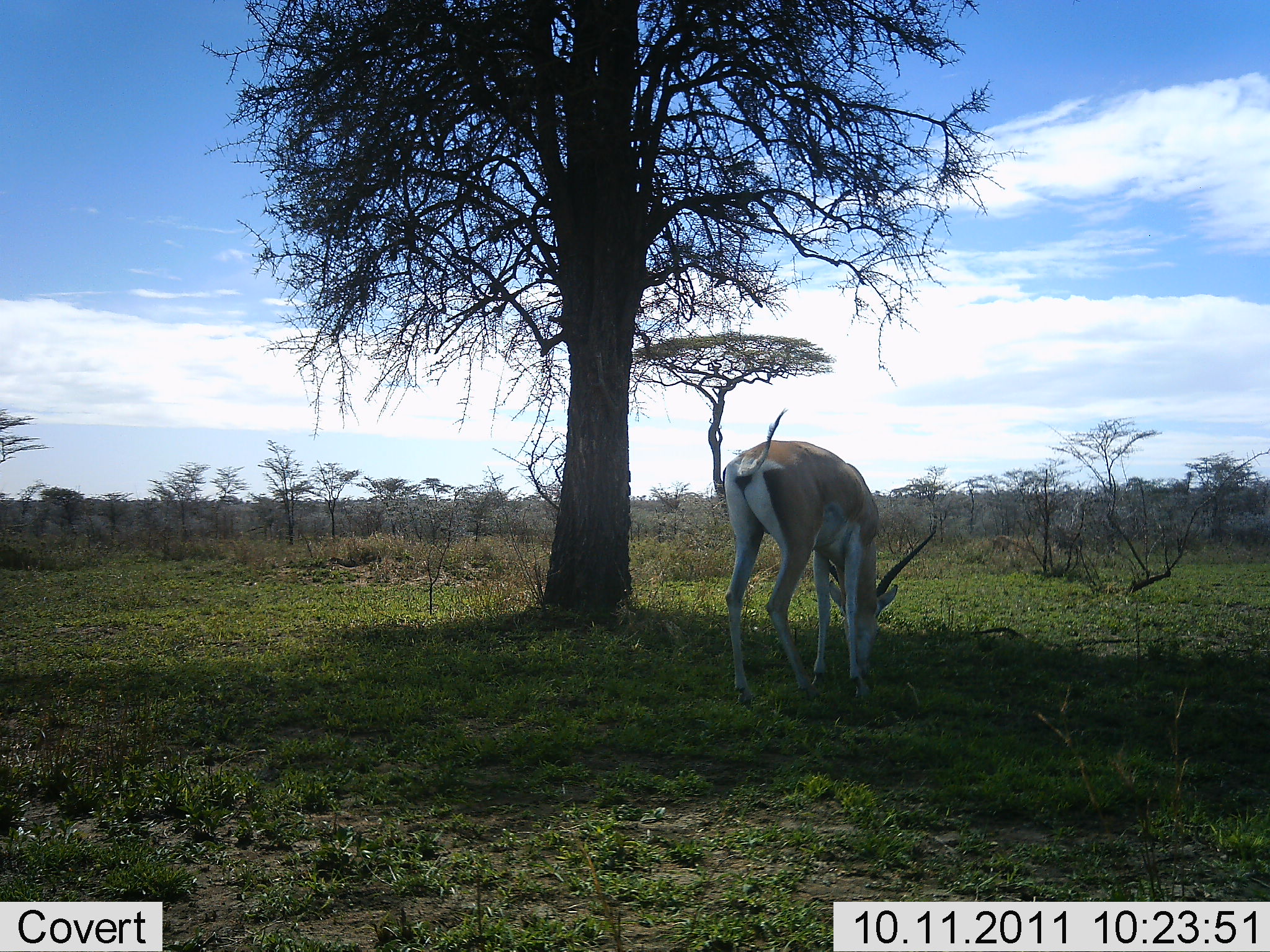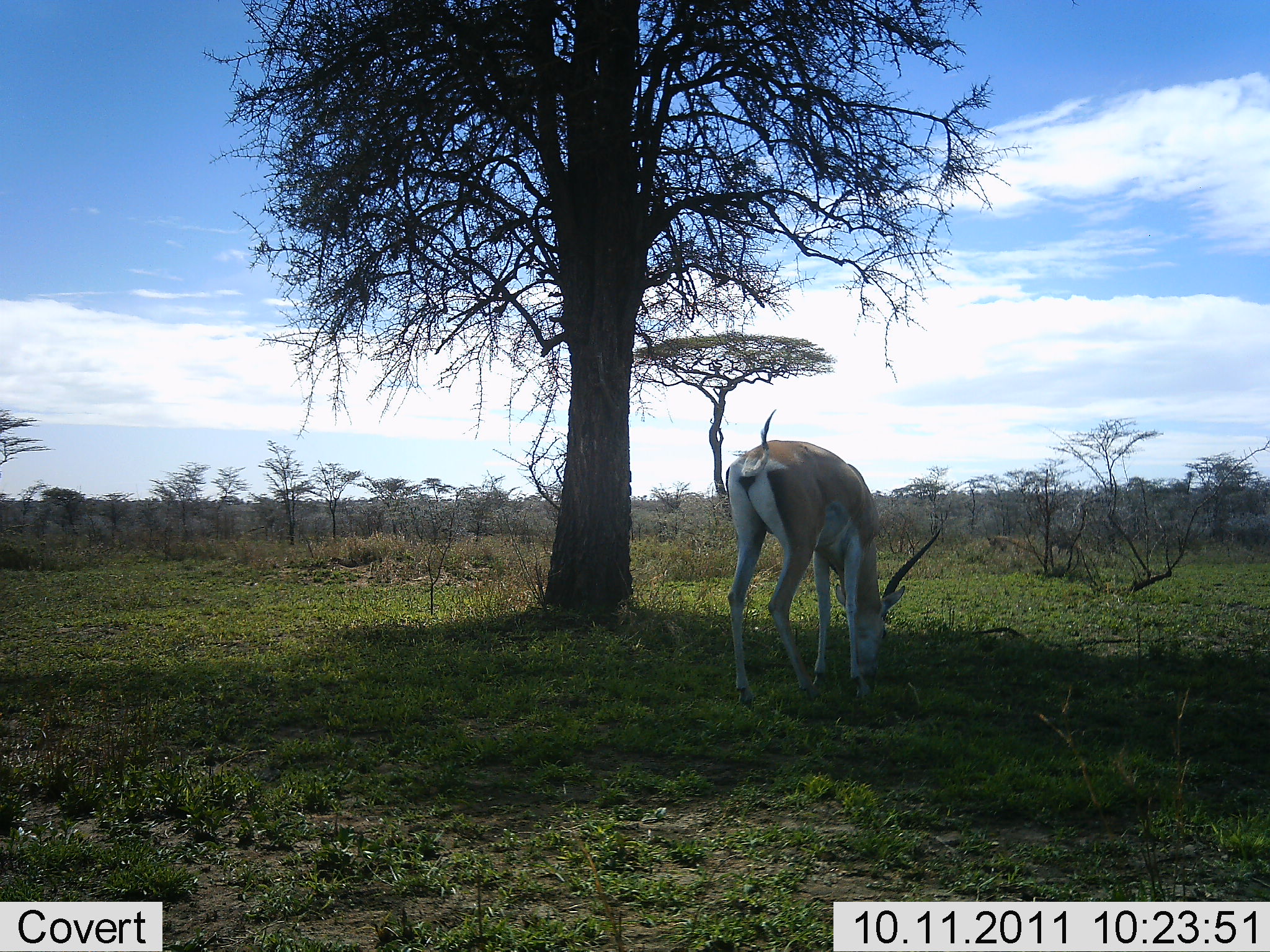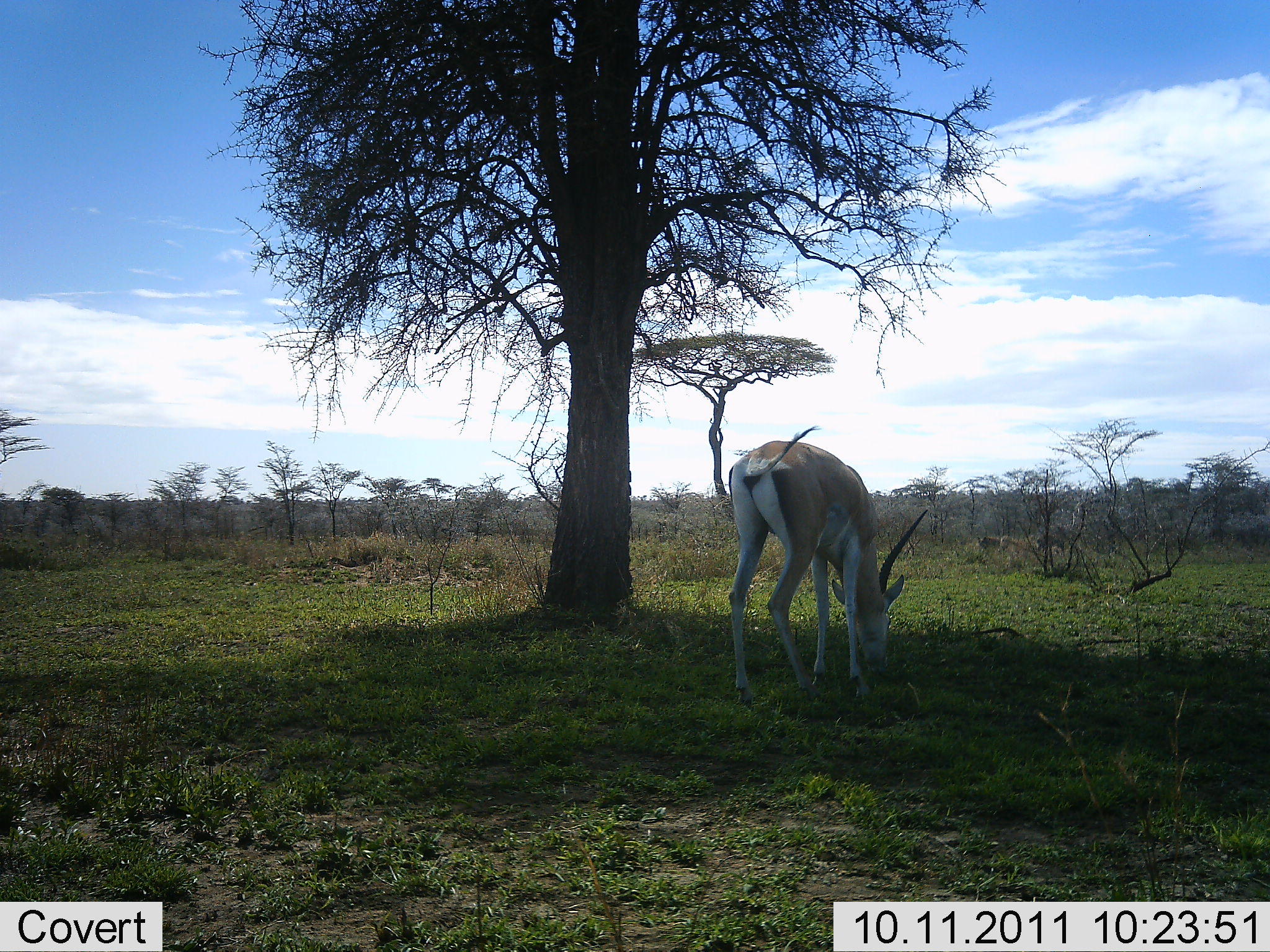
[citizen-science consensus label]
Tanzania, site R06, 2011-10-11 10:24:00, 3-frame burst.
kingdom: Animalia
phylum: Chordata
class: Mammalia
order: Artiodactyla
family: Bovidae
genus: Nanger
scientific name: Nanger granti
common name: grant's gazelle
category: gazellegrants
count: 1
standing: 33%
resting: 0%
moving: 8%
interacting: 0%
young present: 0%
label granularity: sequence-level